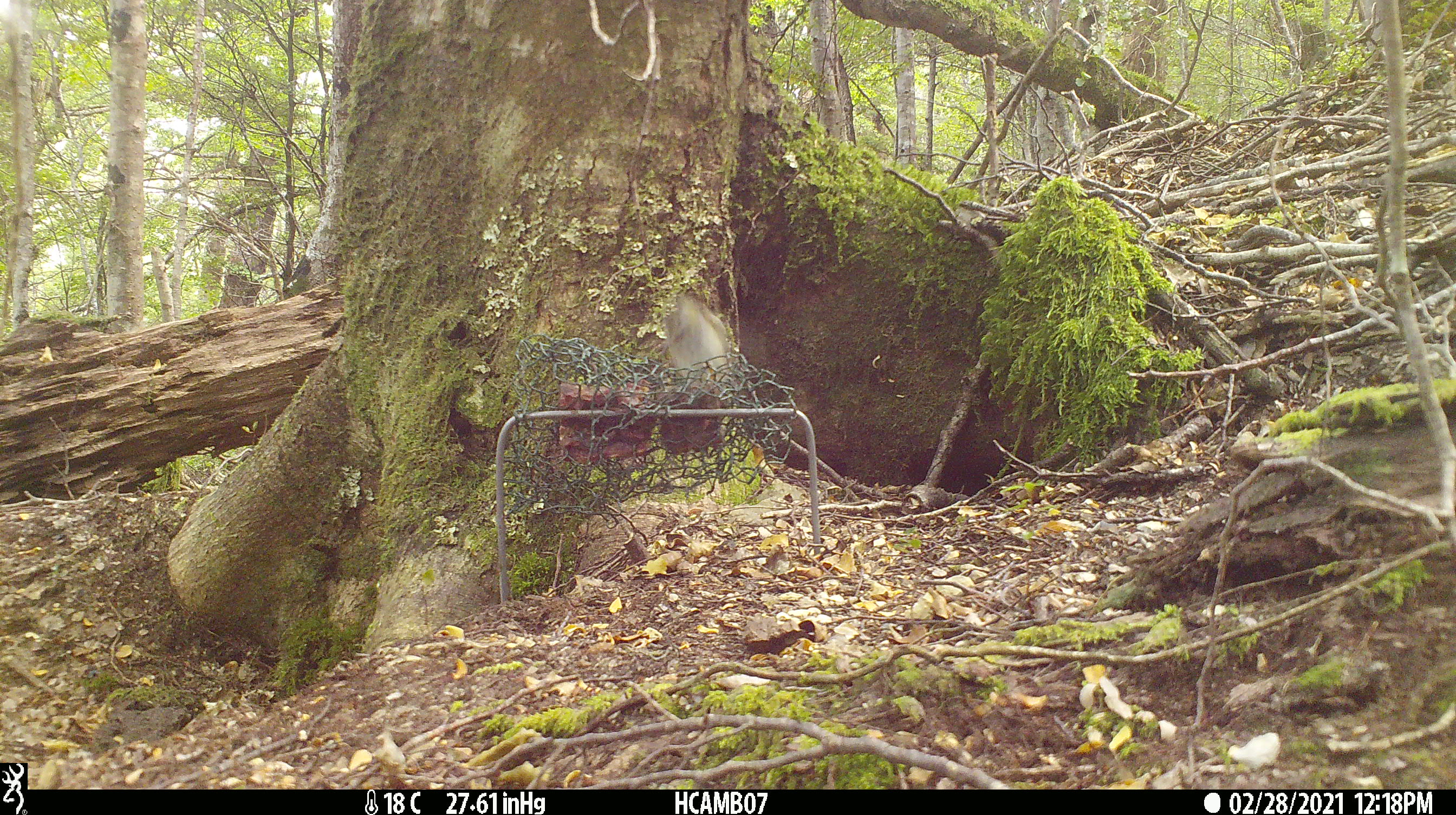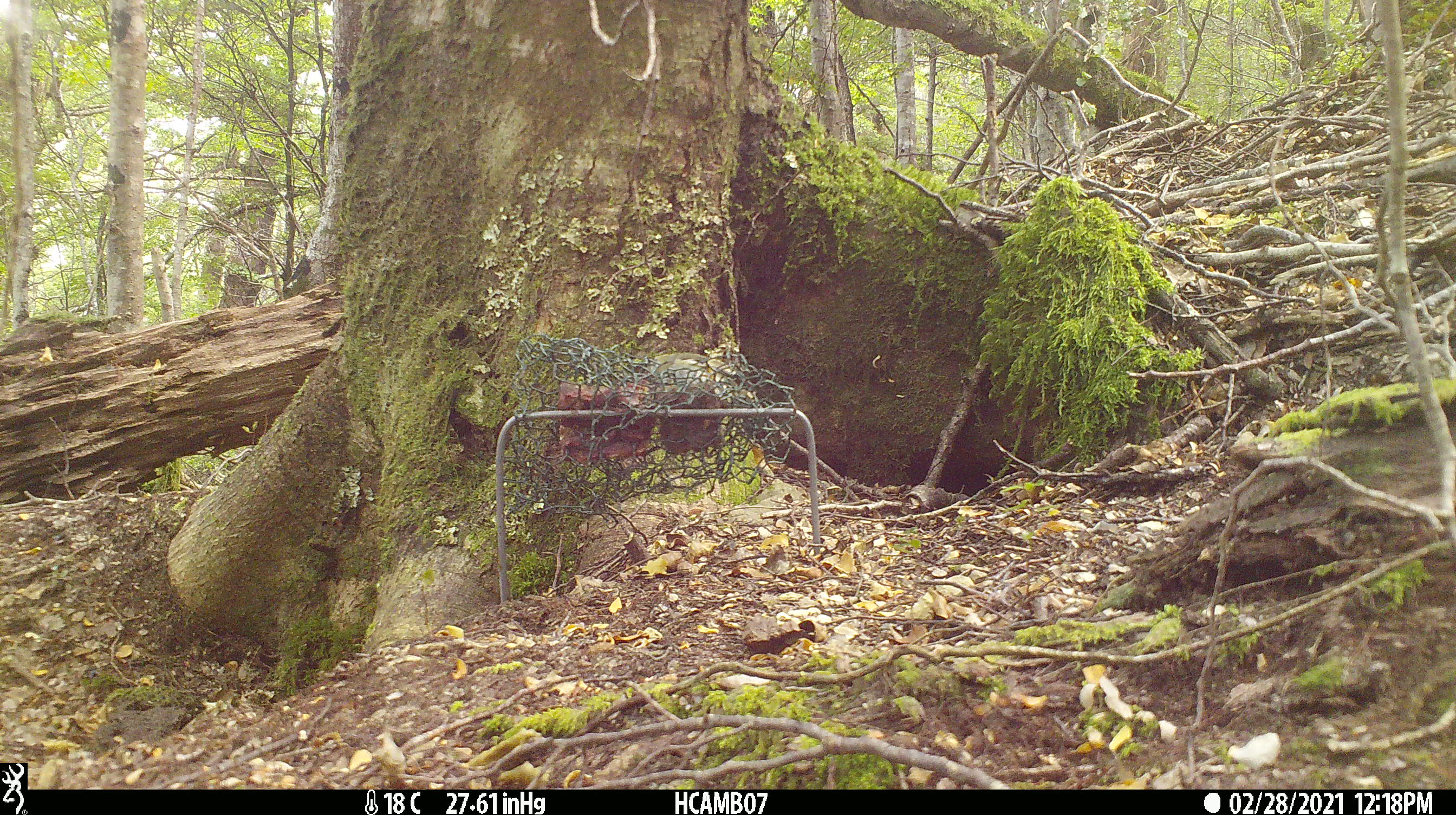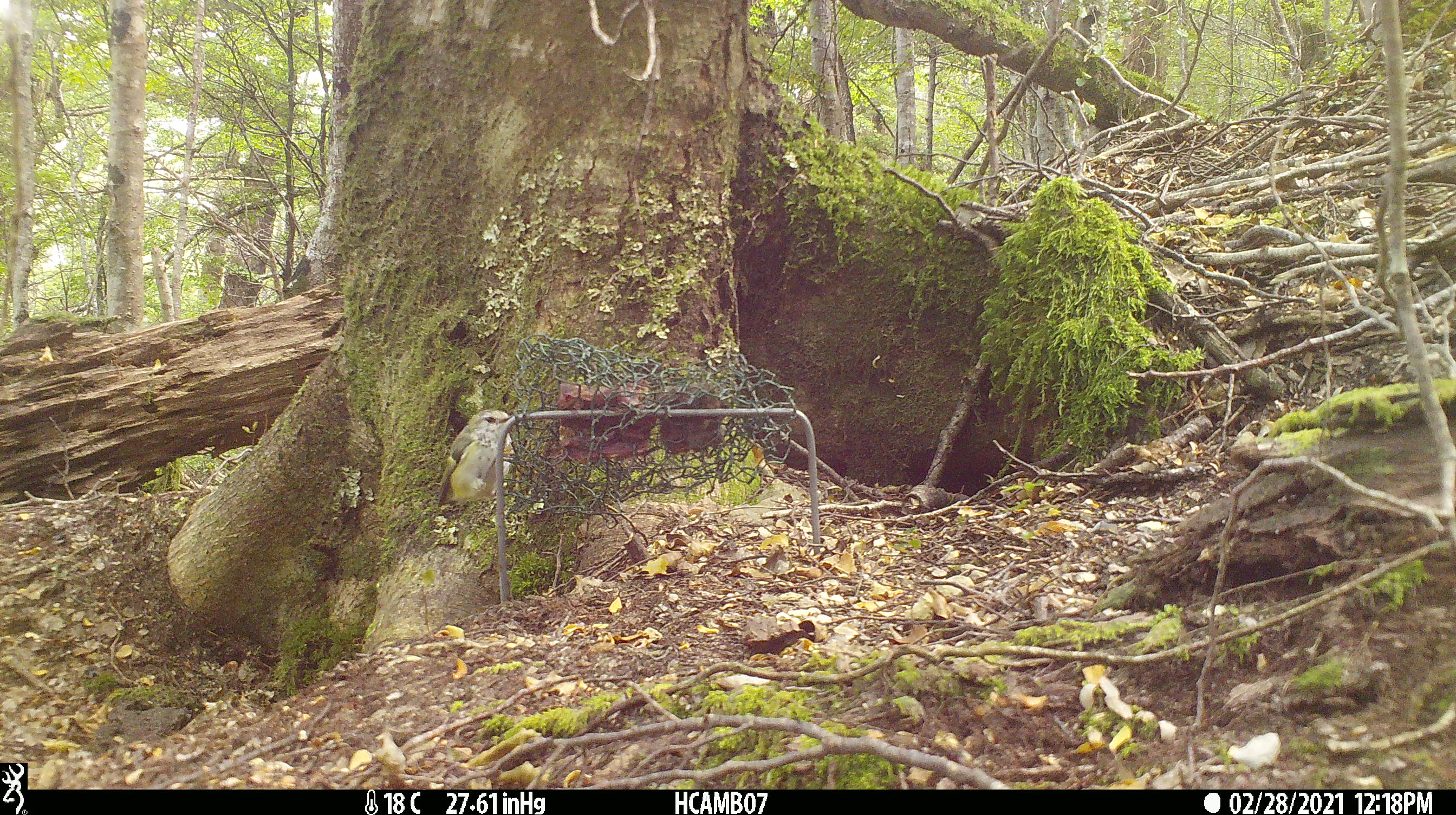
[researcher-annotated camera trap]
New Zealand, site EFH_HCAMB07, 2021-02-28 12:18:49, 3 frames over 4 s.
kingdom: Animalia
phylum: Chordata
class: Aves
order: Passeriformes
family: Acanthisittidae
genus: Acanthisitta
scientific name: Acanthisitta chloris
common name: rifleman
Rifleman (Acanthisitta chloris).